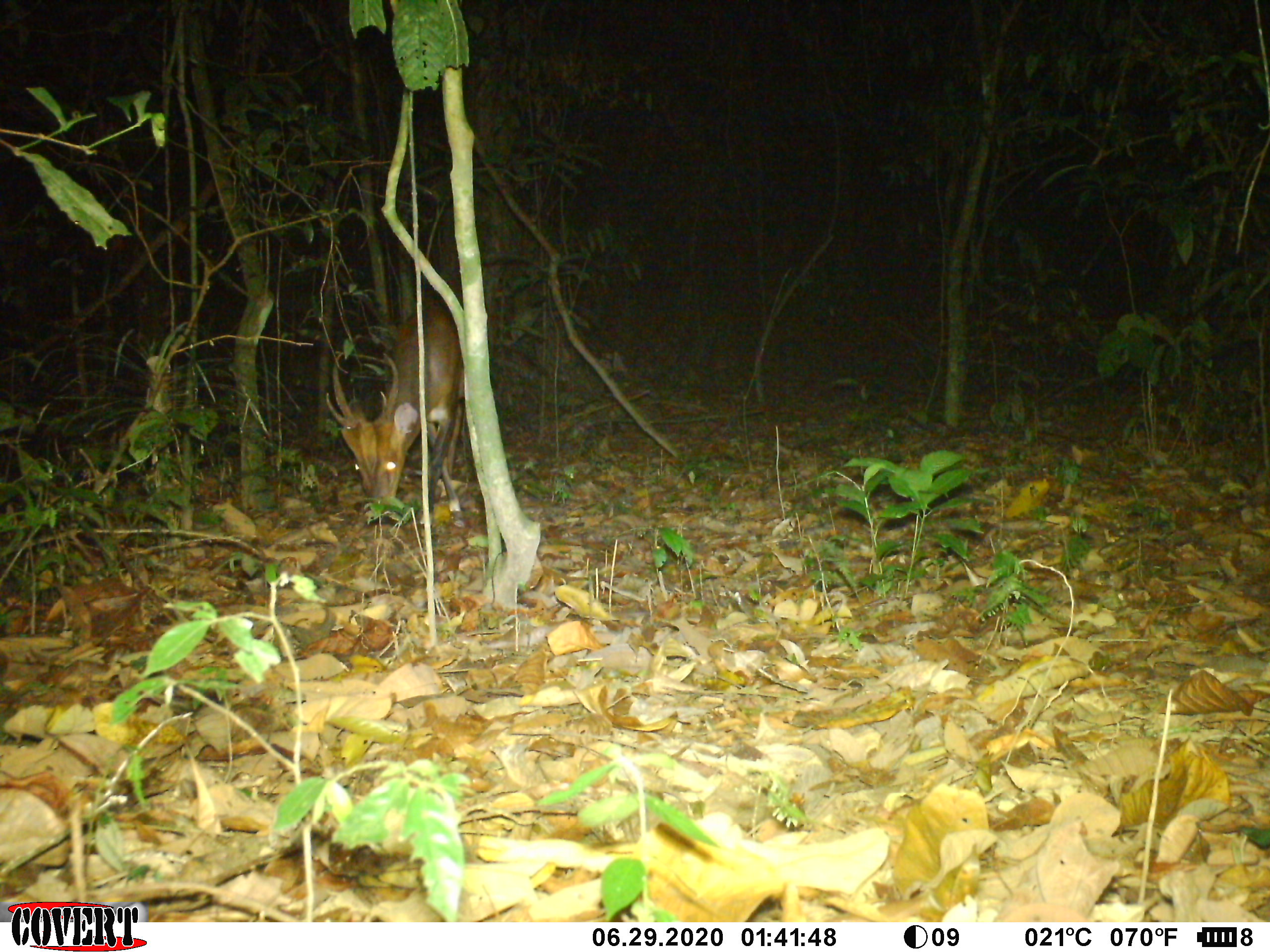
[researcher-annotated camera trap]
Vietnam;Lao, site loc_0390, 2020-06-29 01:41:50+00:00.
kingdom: Animalia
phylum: Chordata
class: Mammalia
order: Artiodactyla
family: Cervidae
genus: Muntiacus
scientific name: Muntiacus vuquangensis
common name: large-antlered muntjac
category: large antlered muntjac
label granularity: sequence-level